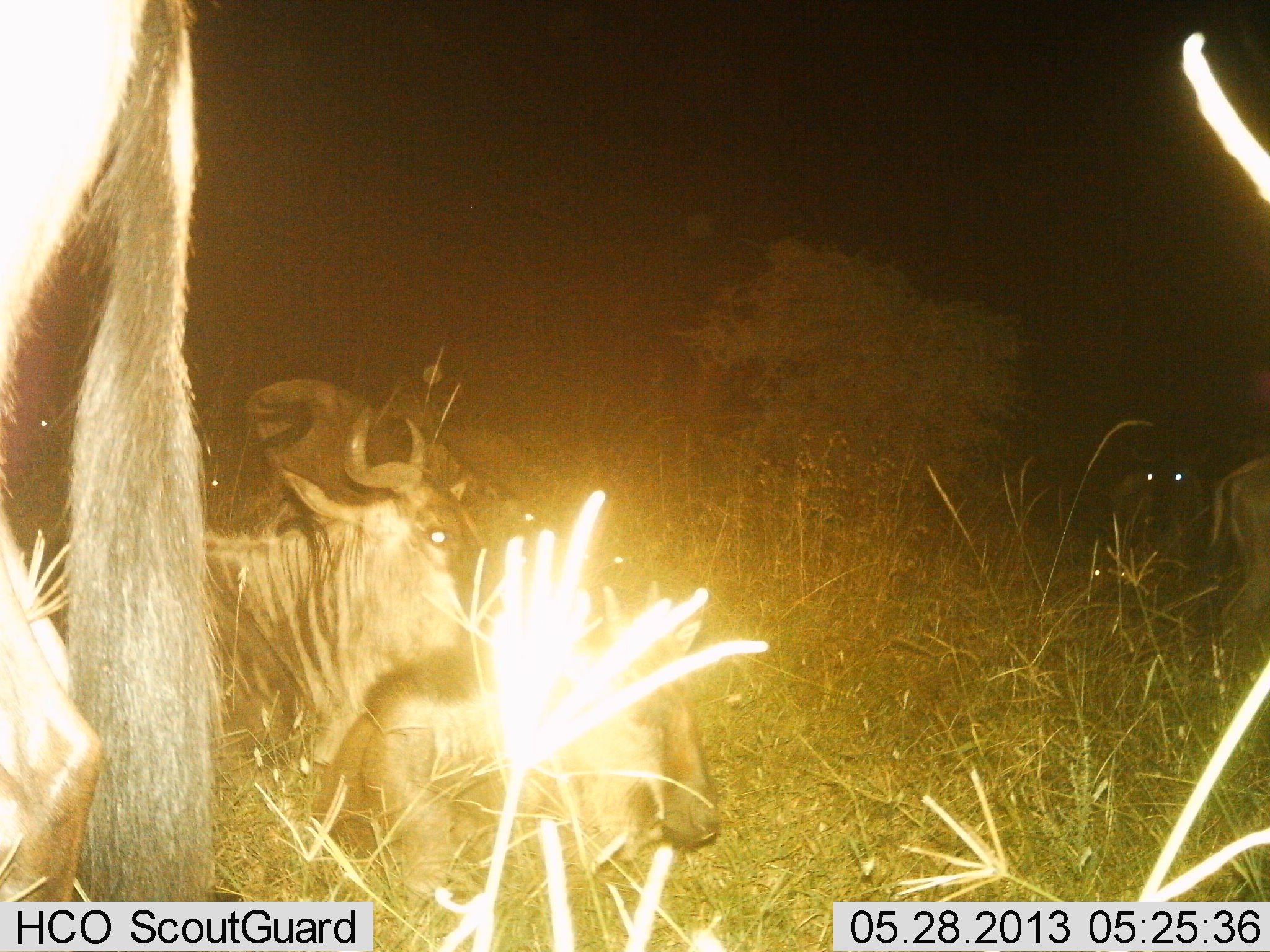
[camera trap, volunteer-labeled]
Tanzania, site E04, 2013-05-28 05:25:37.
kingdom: Animalia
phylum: Chordata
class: Mammalia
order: Artiodactyla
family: Bovidae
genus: Connochaetes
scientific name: Connochaetes taurinus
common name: blue wildebeest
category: wildebeest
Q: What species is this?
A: Wildebeest (blue wildebeest) (Connochaetes taurinus).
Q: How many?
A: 6.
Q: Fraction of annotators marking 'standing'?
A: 90%.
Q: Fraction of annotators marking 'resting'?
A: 90%.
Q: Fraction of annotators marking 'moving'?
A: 0%.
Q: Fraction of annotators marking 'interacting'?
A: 0%.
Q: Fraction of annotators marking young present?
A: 10%.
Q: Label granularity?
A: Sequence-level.